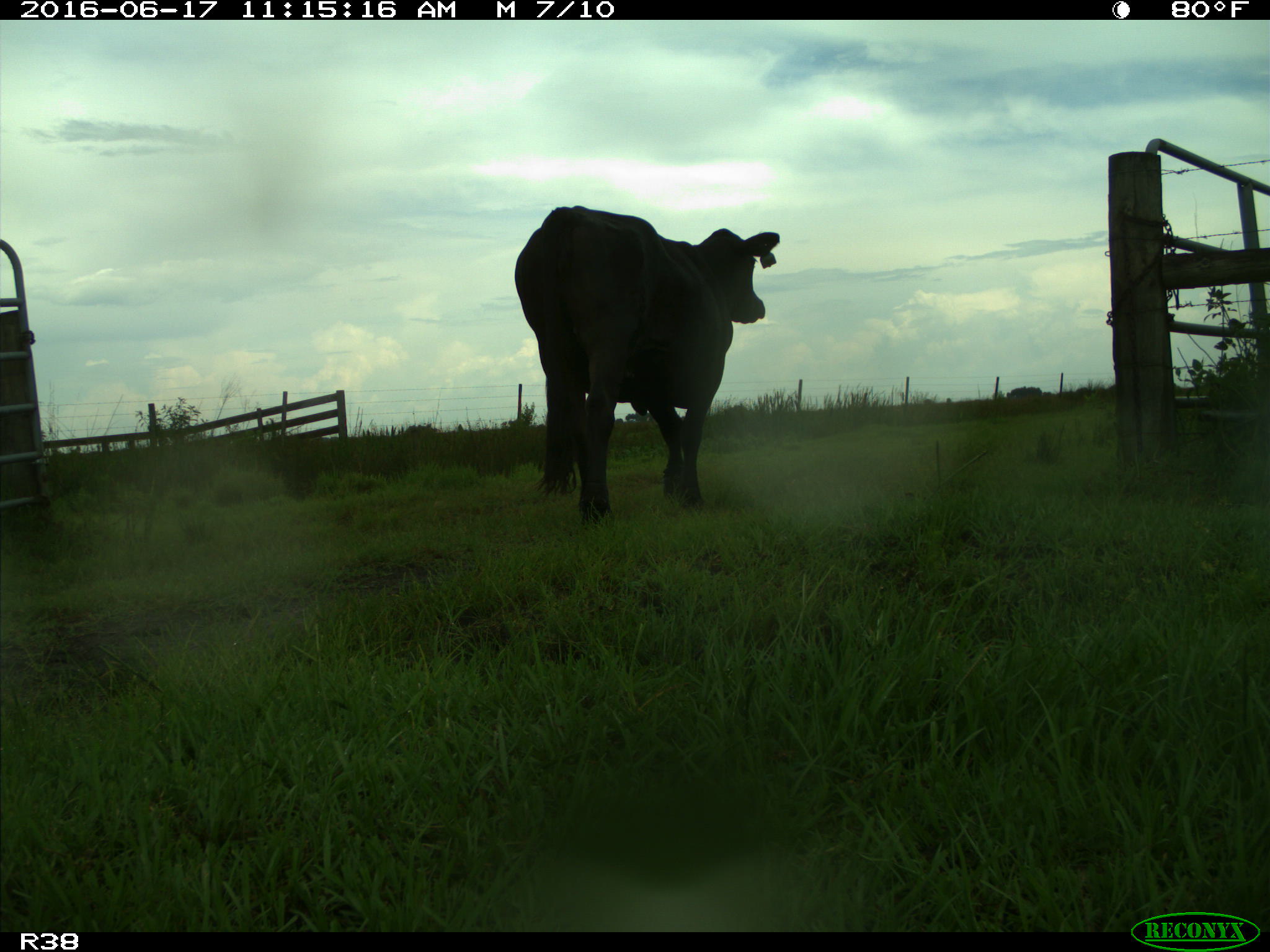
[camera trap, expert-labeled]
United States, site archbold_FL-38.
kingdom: Animalia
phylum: Chordata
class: Mammalia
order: Artiodactyla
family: Bovidae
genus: Bos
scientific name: Bos taurus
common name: domestic cow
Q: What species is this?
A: Bos taurus (domestic cow).